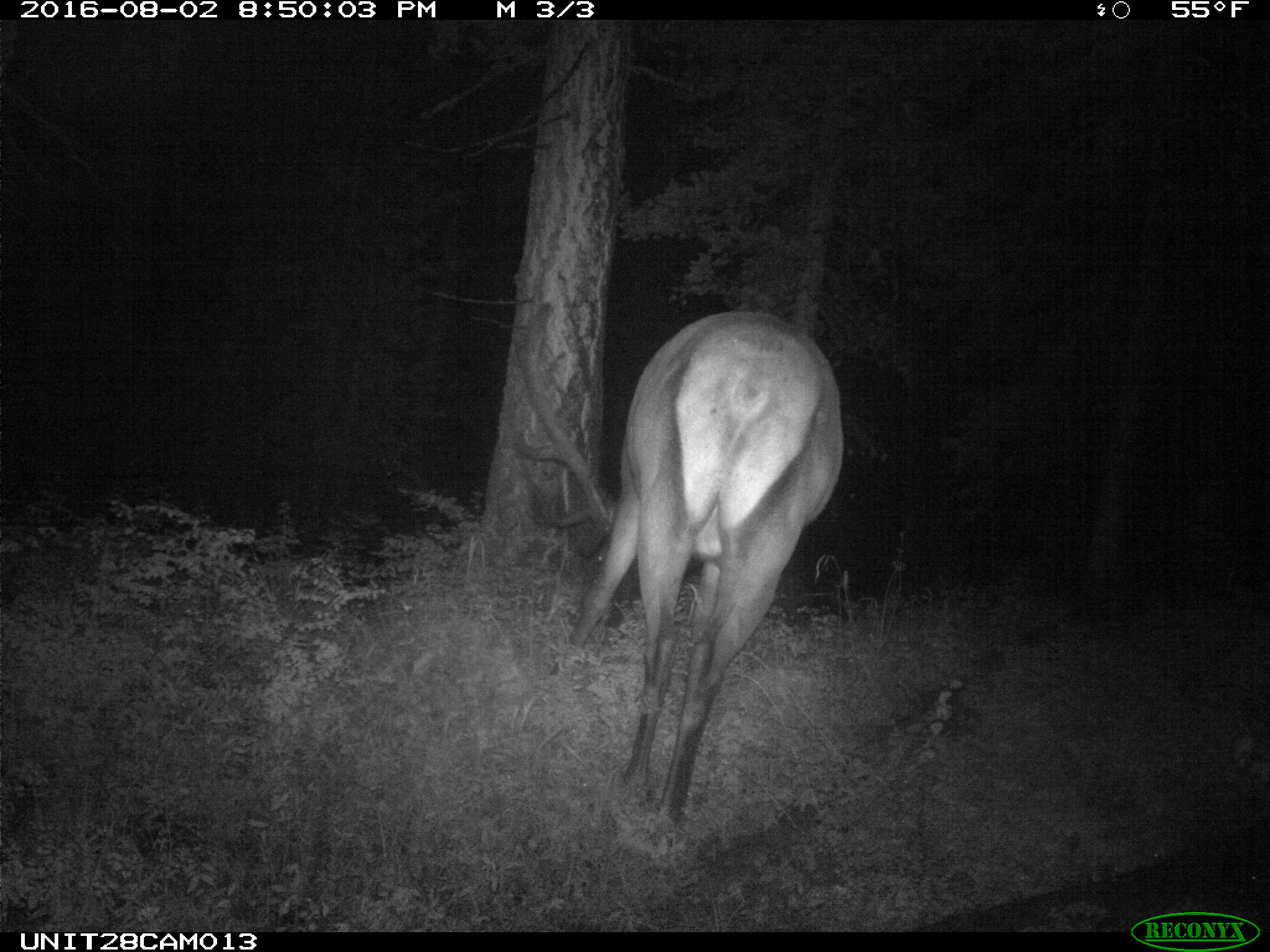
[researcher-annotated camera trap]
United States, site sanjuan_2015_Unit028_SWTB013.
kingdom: Animalia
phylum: Chordata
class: Mammalia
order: Artiodactyla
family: Cervidae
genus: Cervus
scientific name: Cervus elaphus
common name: red deer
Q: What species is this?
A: Cervus elaphus (red deer).